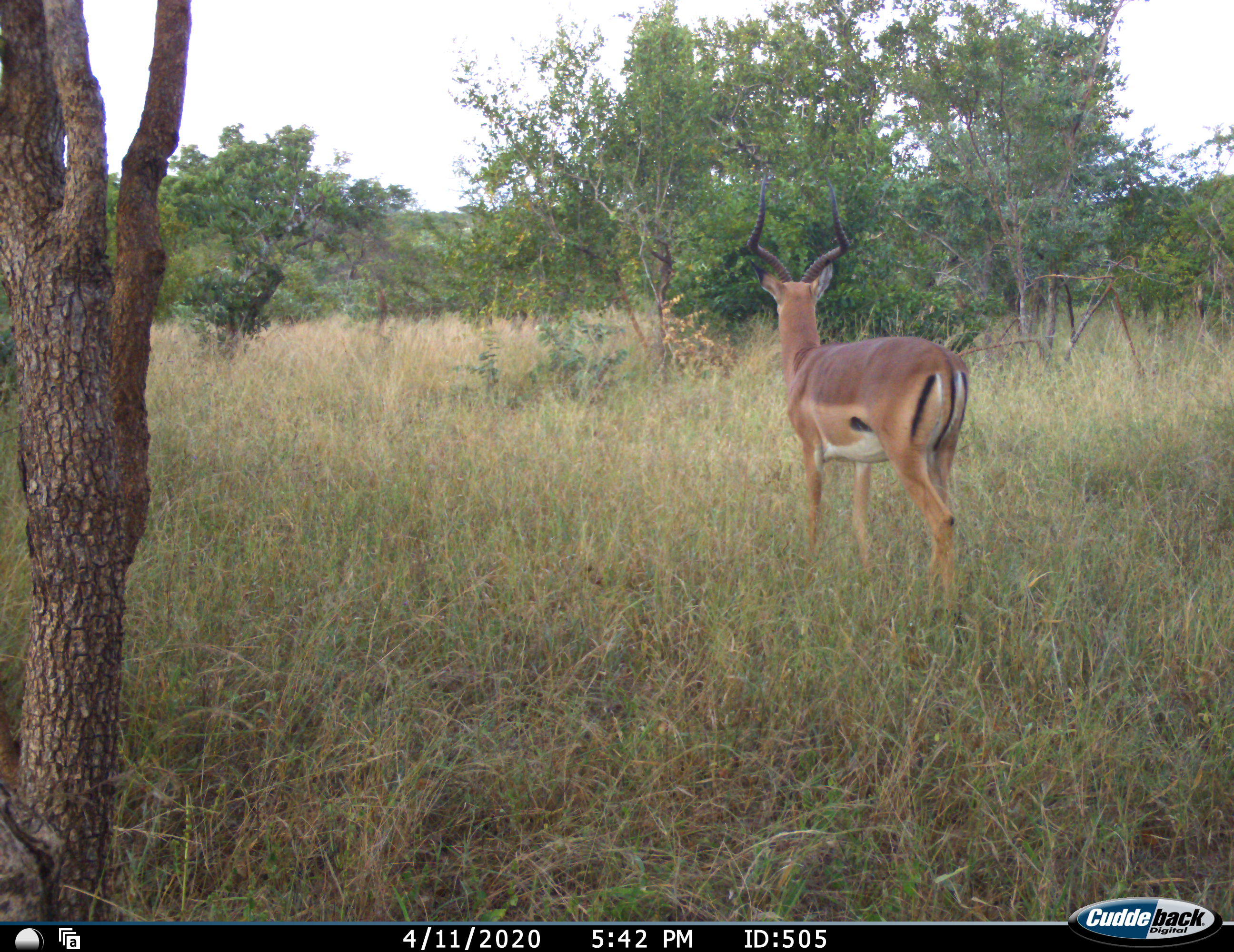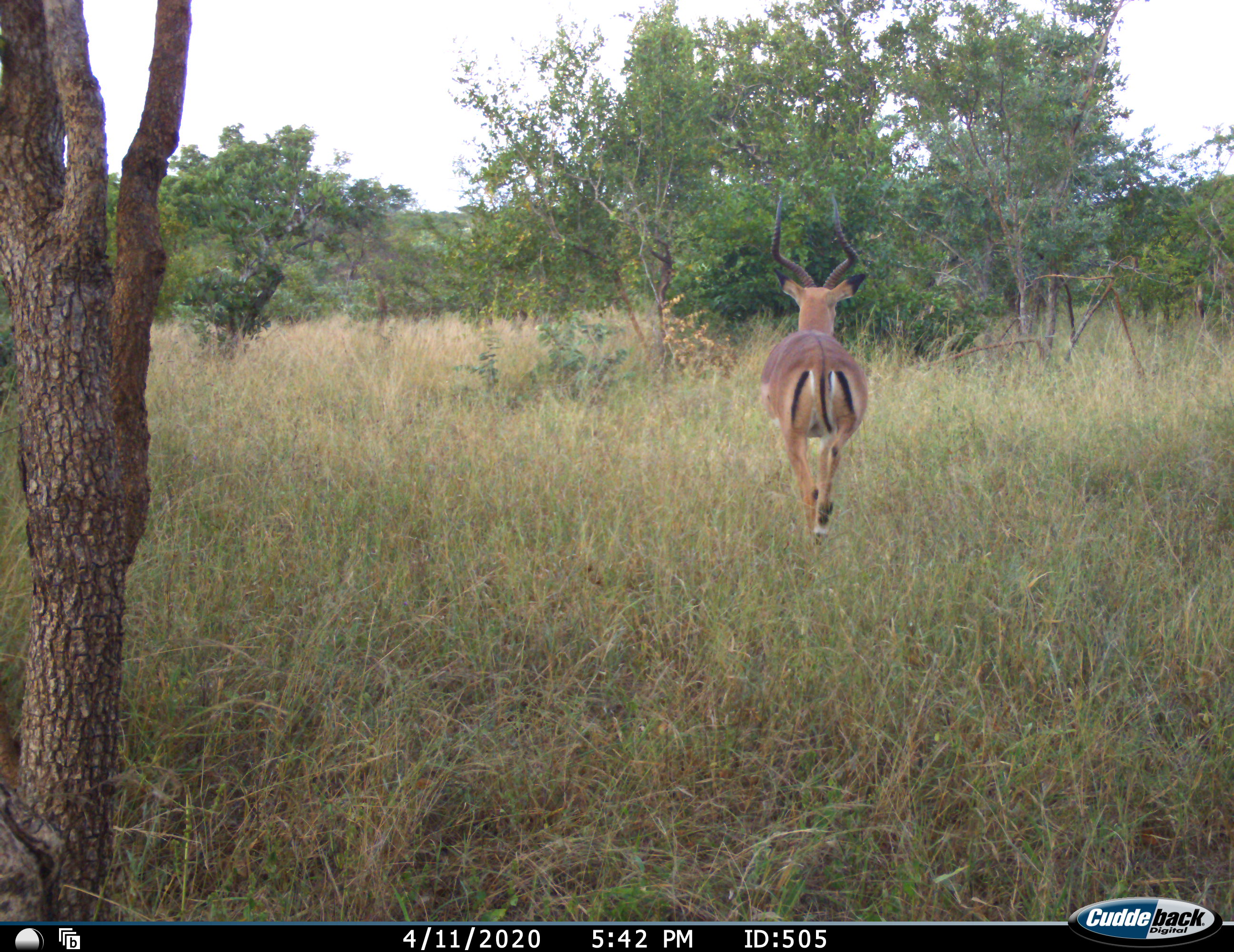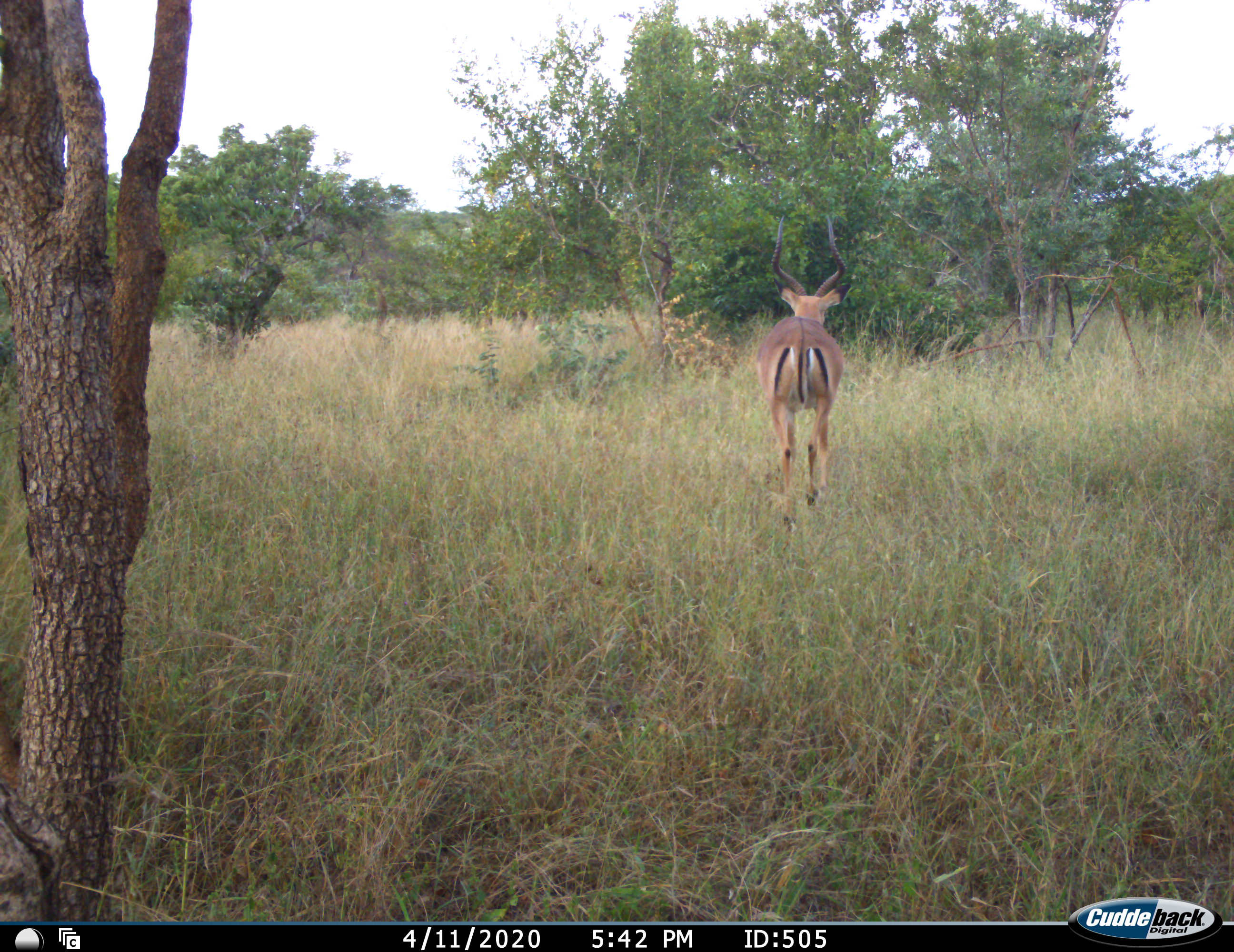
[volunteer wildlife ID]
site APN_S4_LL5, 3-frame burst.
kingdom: Animalia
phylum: Chordata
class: Mammalia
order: Artiodactyla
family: Bovidae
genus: Aepyceros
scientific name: Aepyceros melampus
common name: impala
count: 1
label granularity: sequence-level